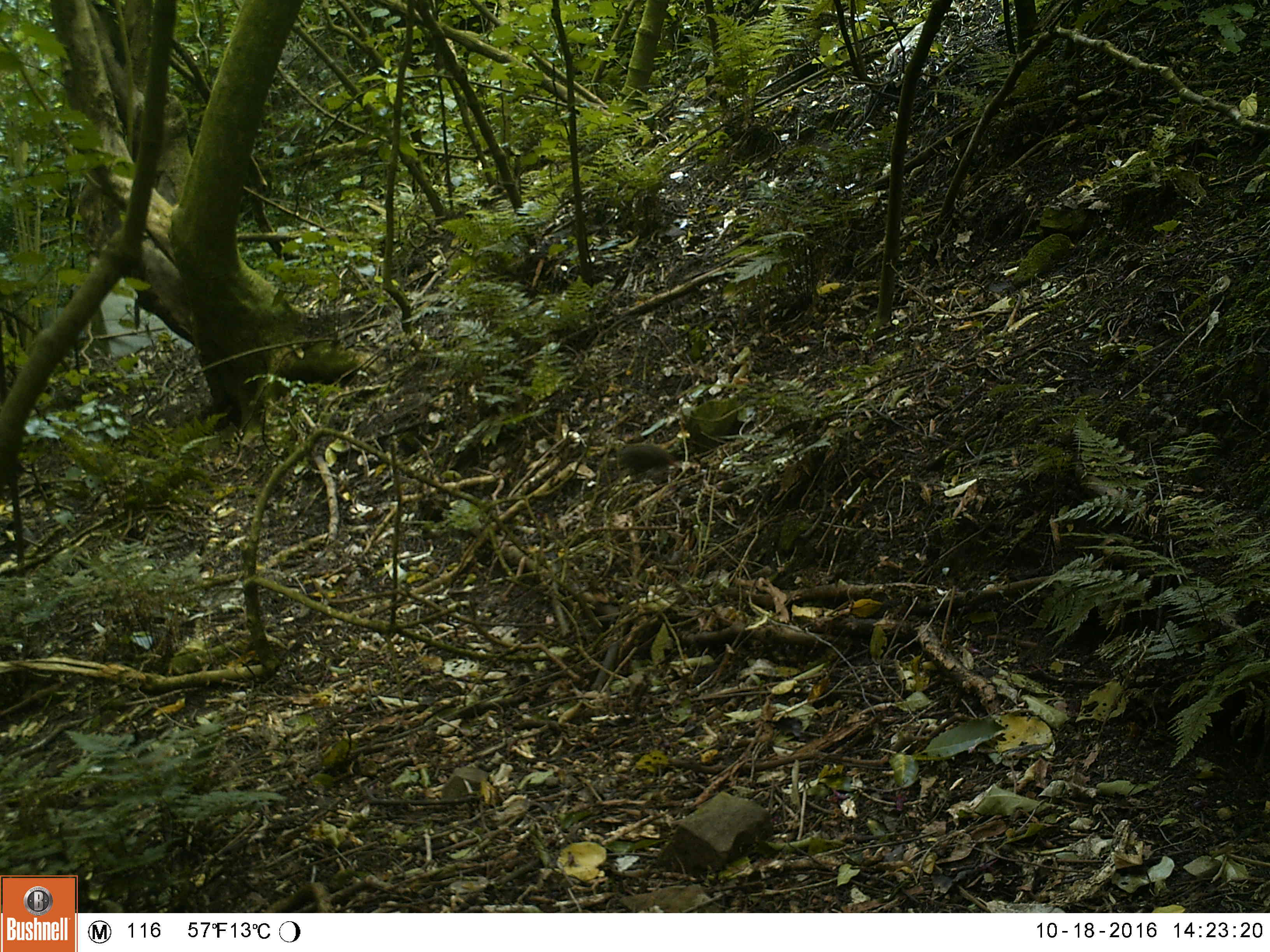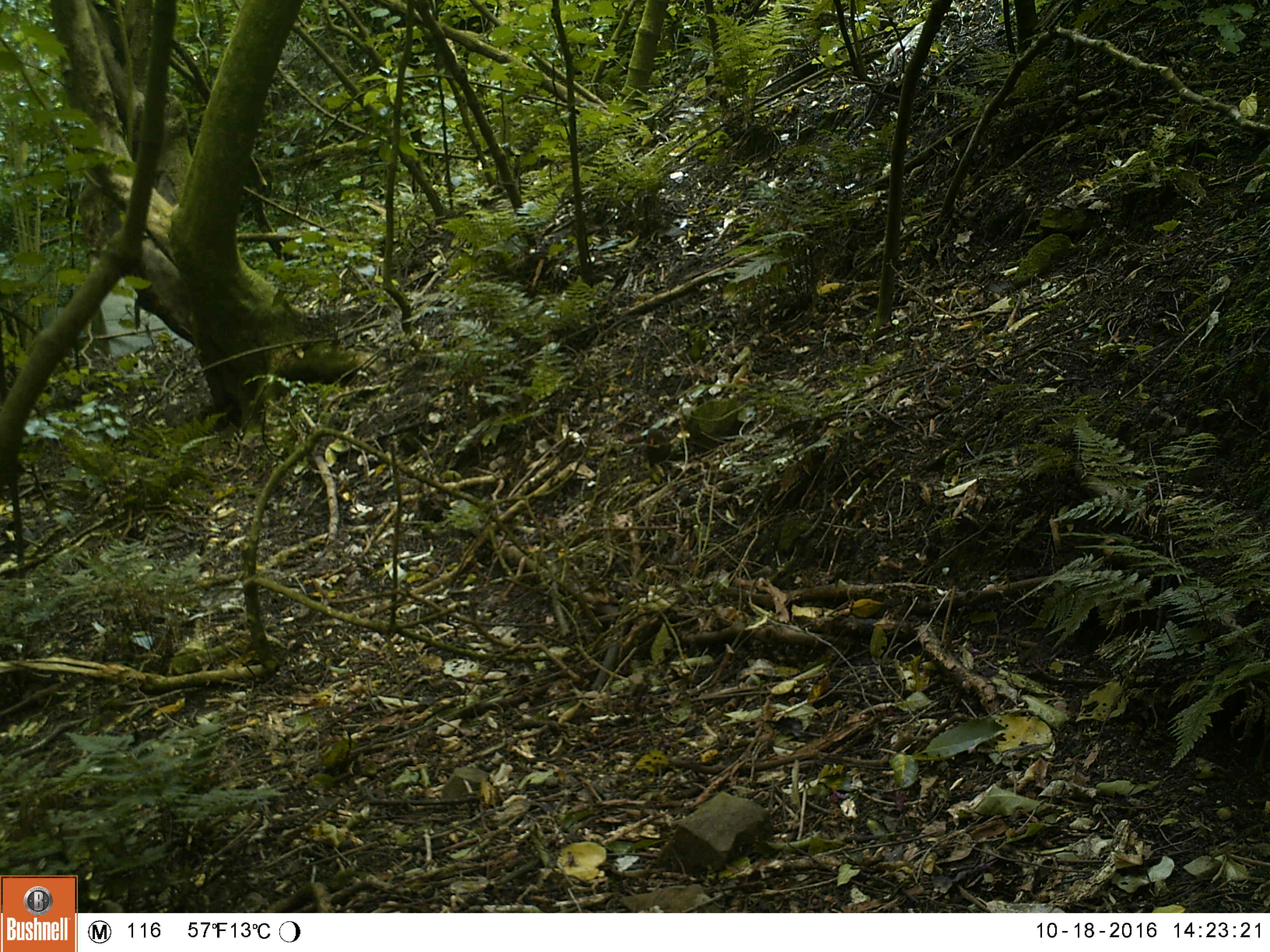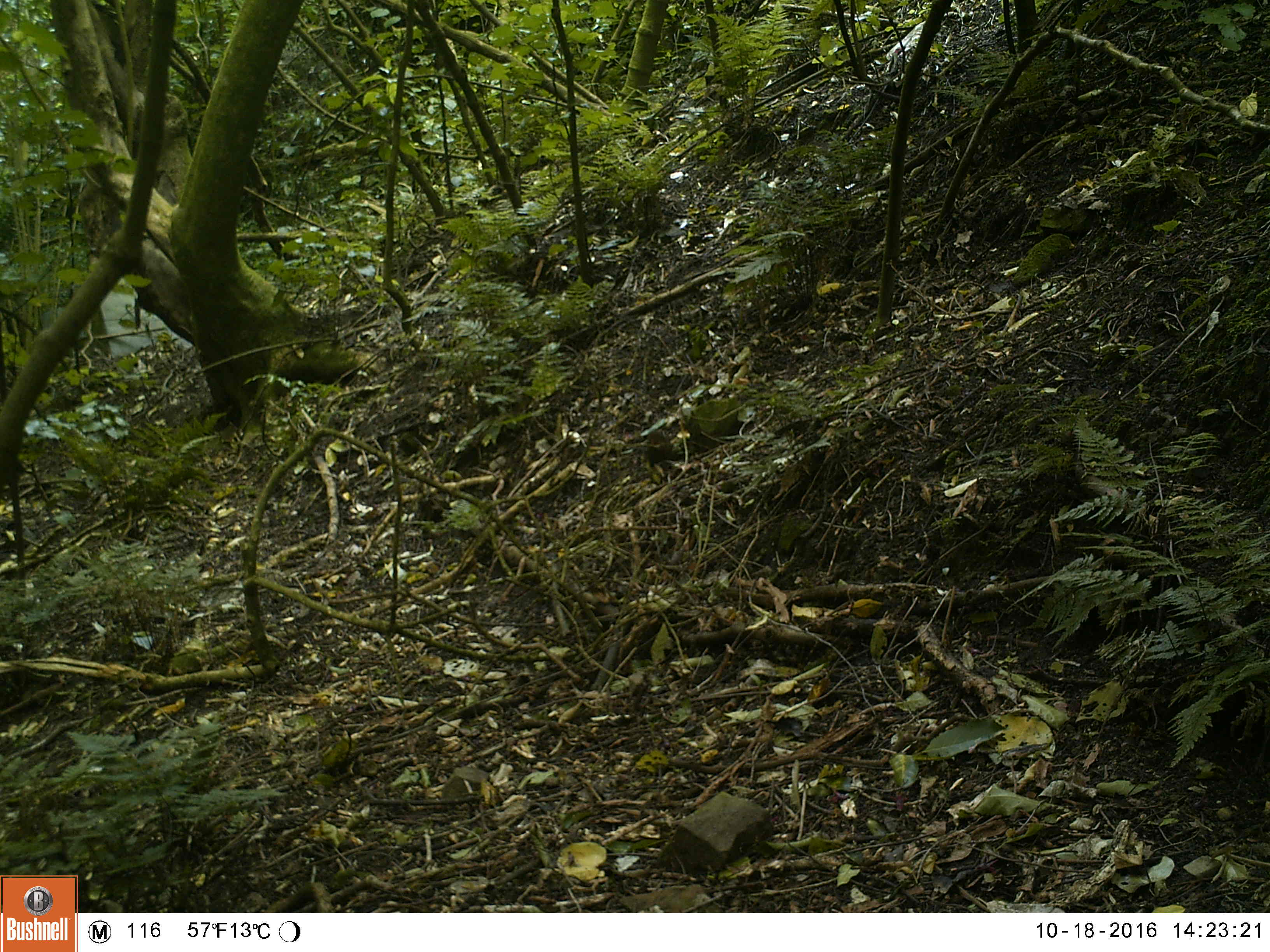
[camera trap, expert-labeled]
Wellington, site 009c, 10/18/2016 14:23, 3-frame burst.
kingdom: Animalia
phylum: Chordata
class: Aves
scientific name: Aves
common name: bird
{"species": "bird (Aves)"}